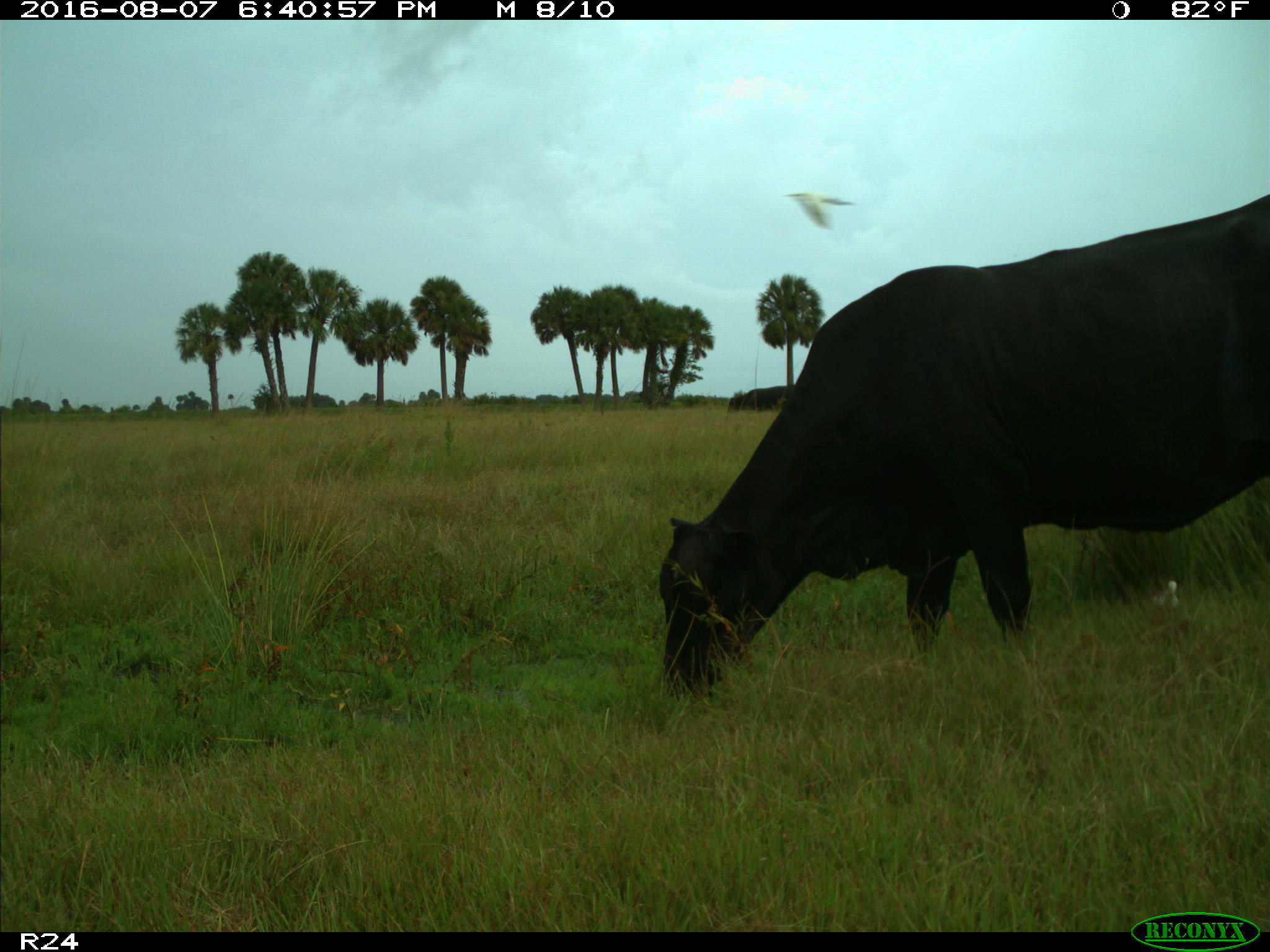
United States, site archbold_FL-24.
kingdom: Animalia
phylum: Chordata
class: Mammalia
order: Artiodactyla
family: Bovidae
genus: Bos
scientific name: Bos taurus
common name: domestic cow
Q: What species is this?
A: Bos taurus (domestic cow).